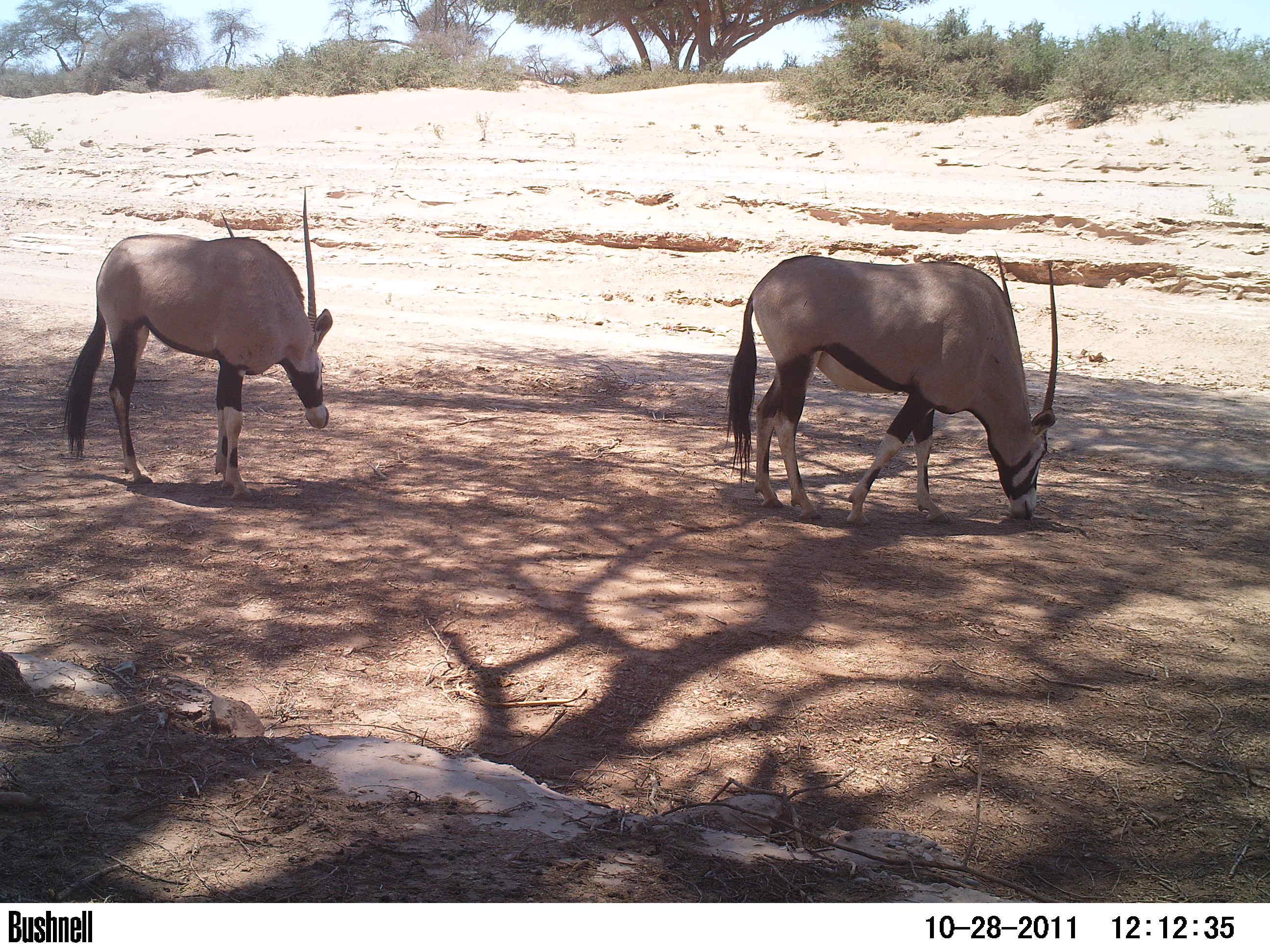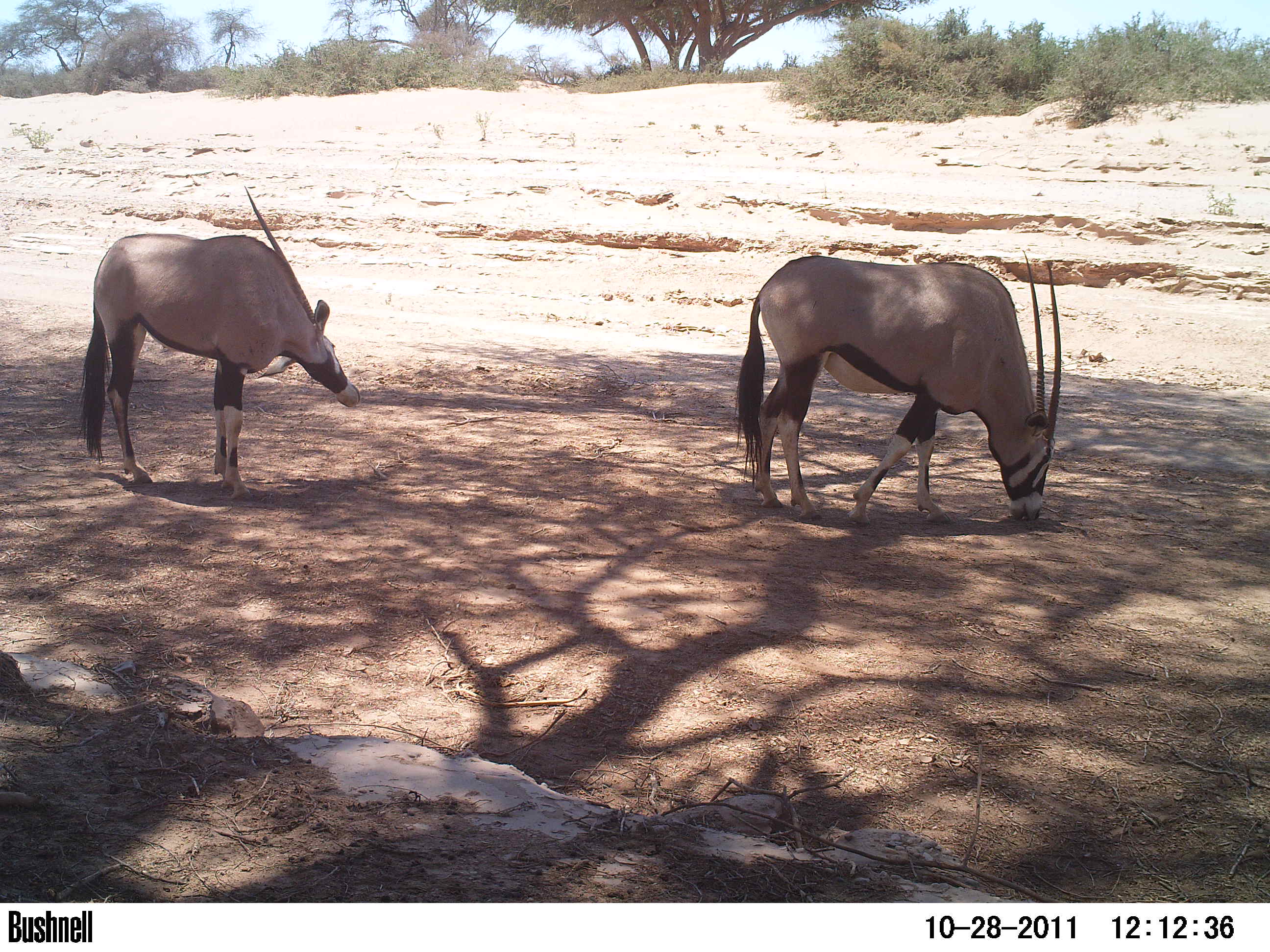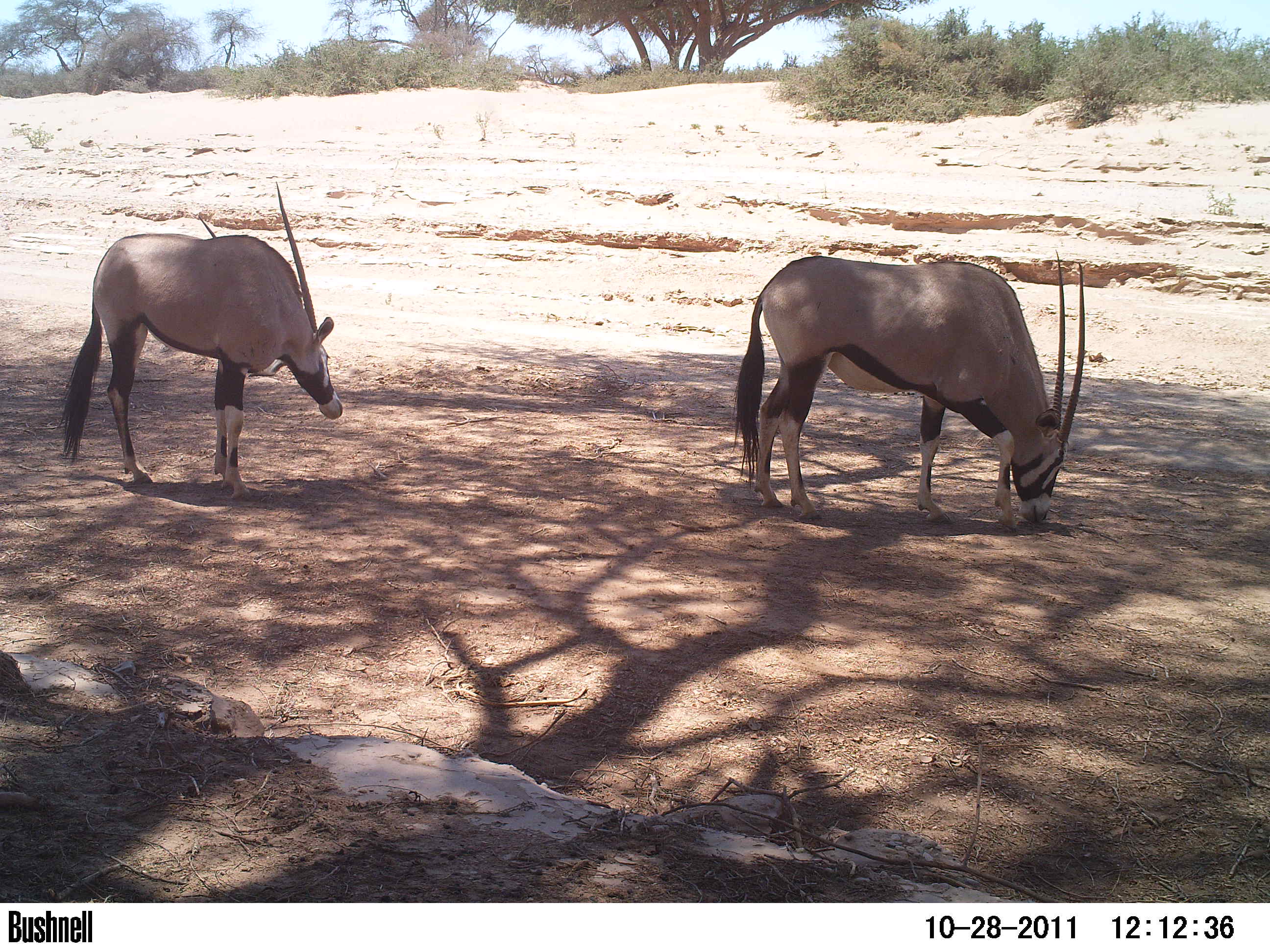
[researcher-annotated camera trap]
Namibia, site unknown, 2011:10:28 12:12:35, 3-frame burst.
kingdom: Animalia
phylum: Chordata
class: Mammalia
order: Artiodactyla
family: Bovidae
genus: Oryx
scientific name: Oryx gazella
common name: gemsbok